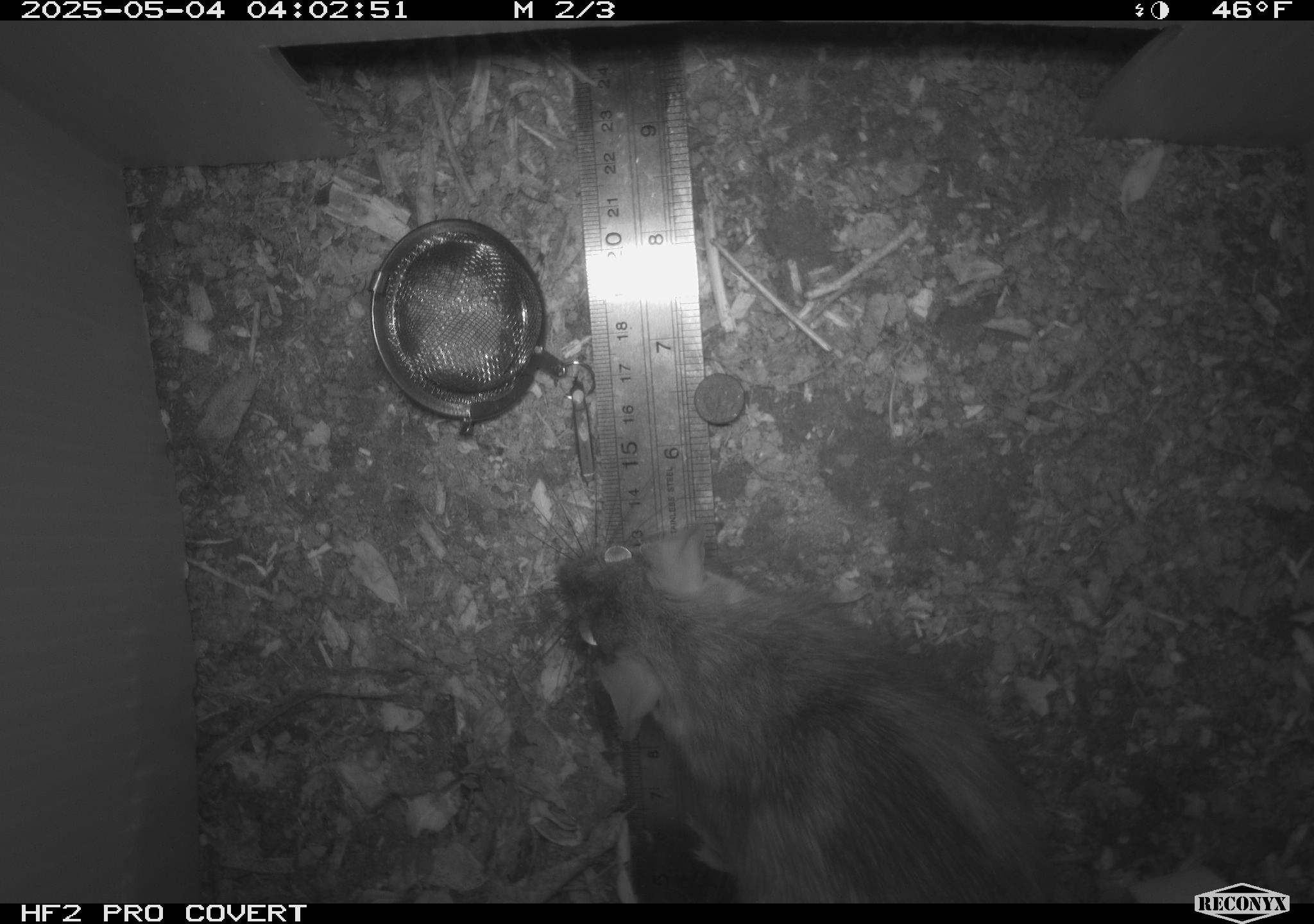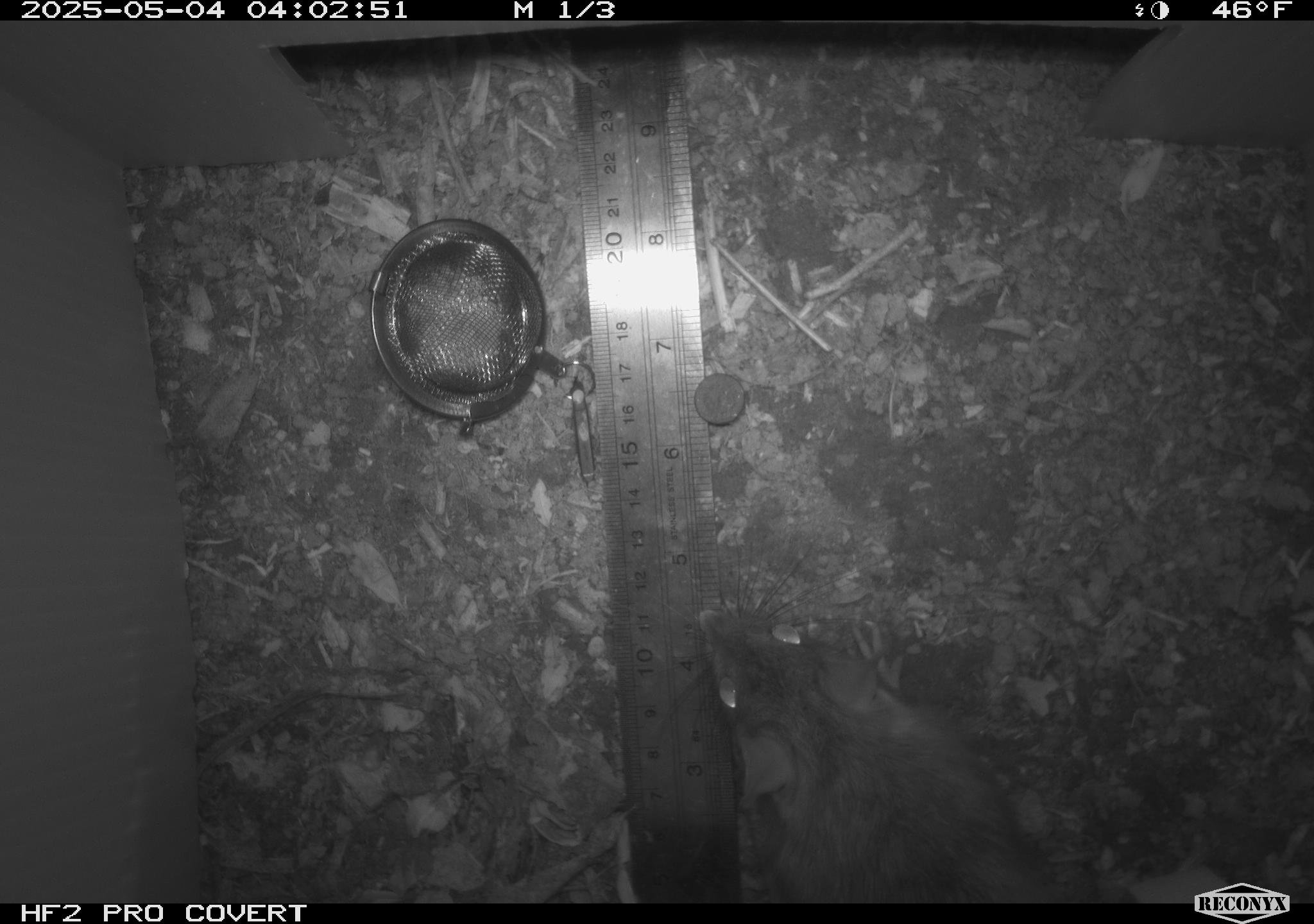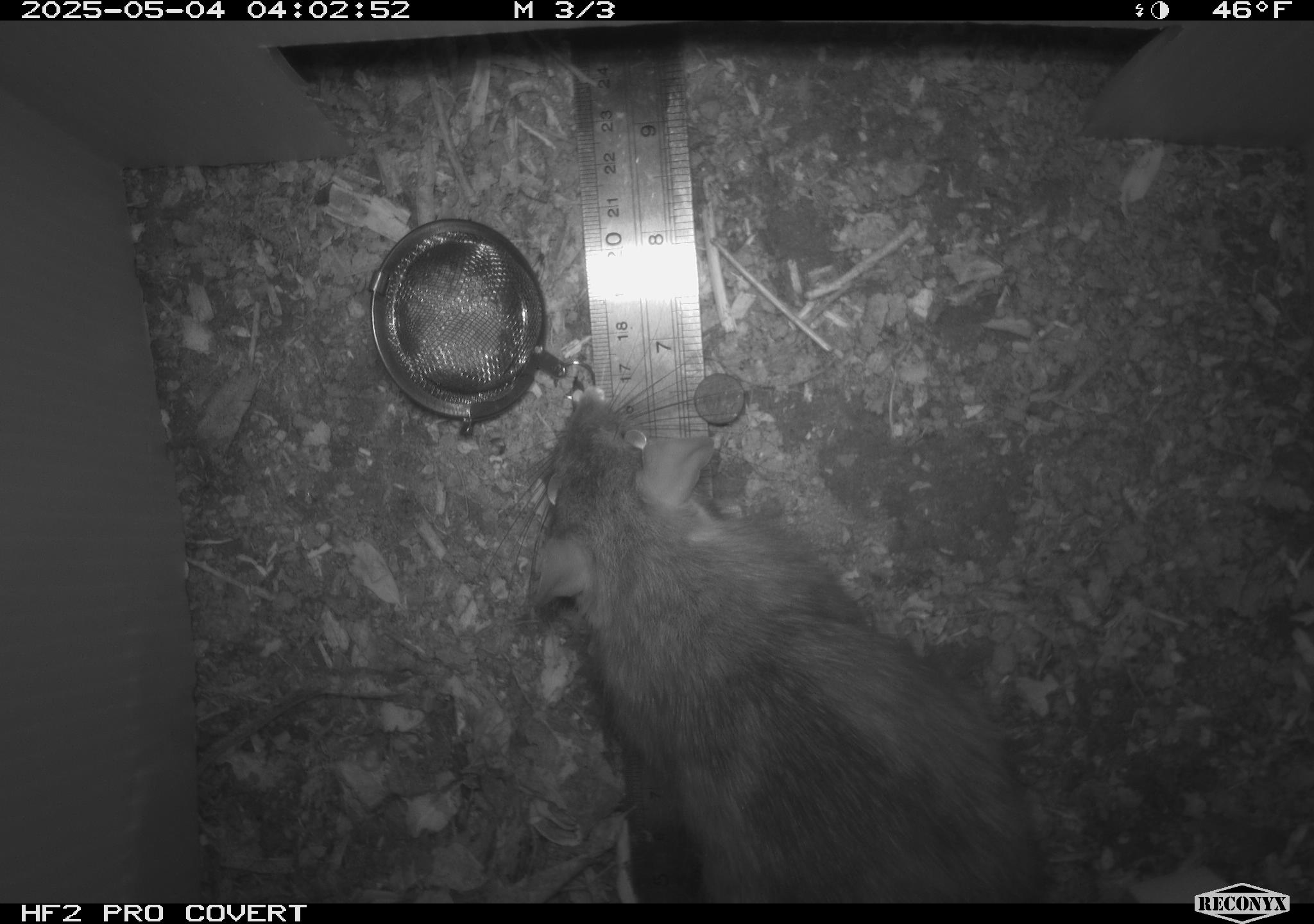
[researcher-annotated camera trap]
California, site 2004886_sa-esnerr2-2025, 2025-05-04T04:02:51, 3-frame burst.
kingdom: Animalia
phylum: Chordata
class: Mammalia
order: Rodentia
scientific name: Rodentia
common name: rodent